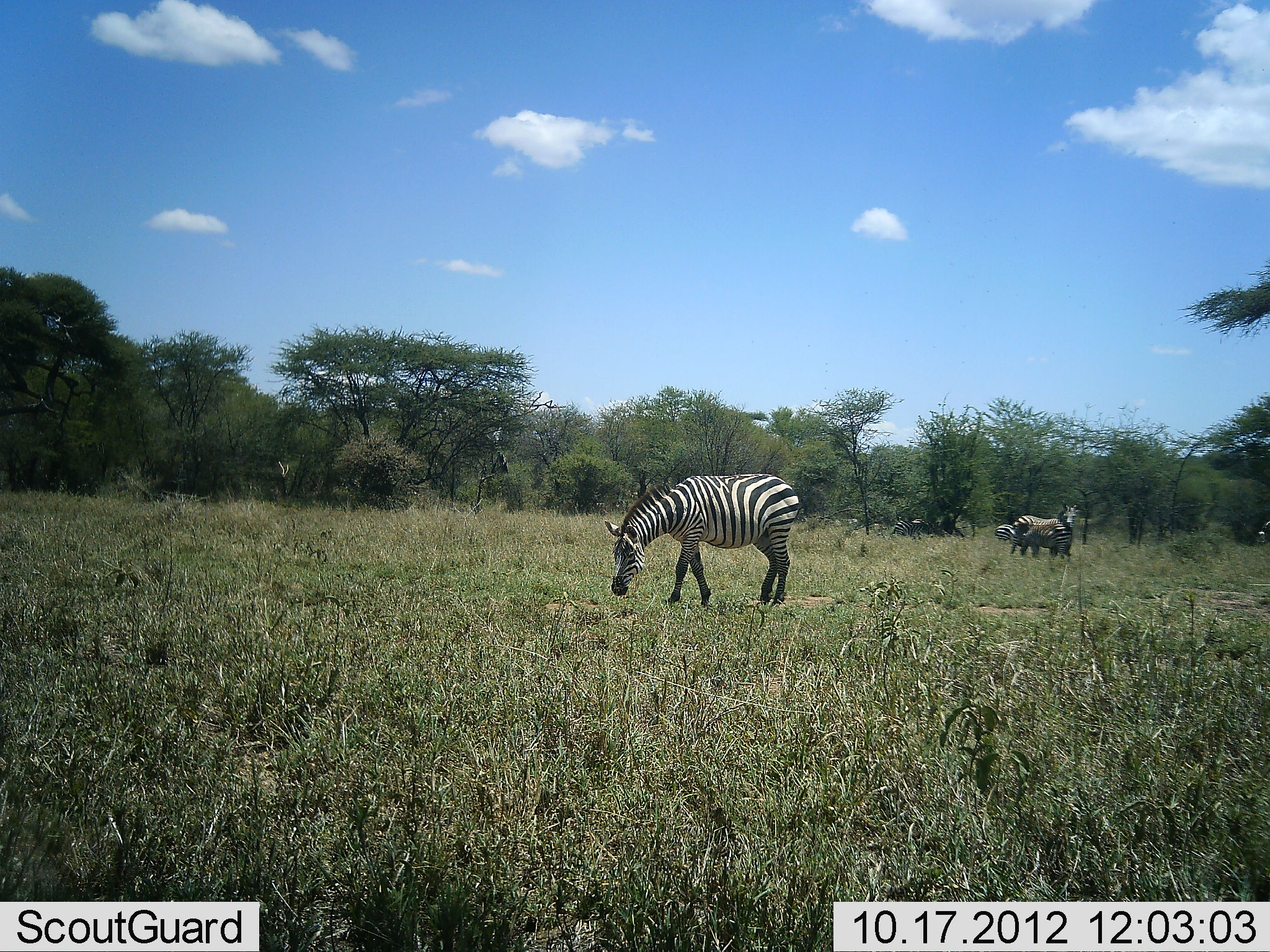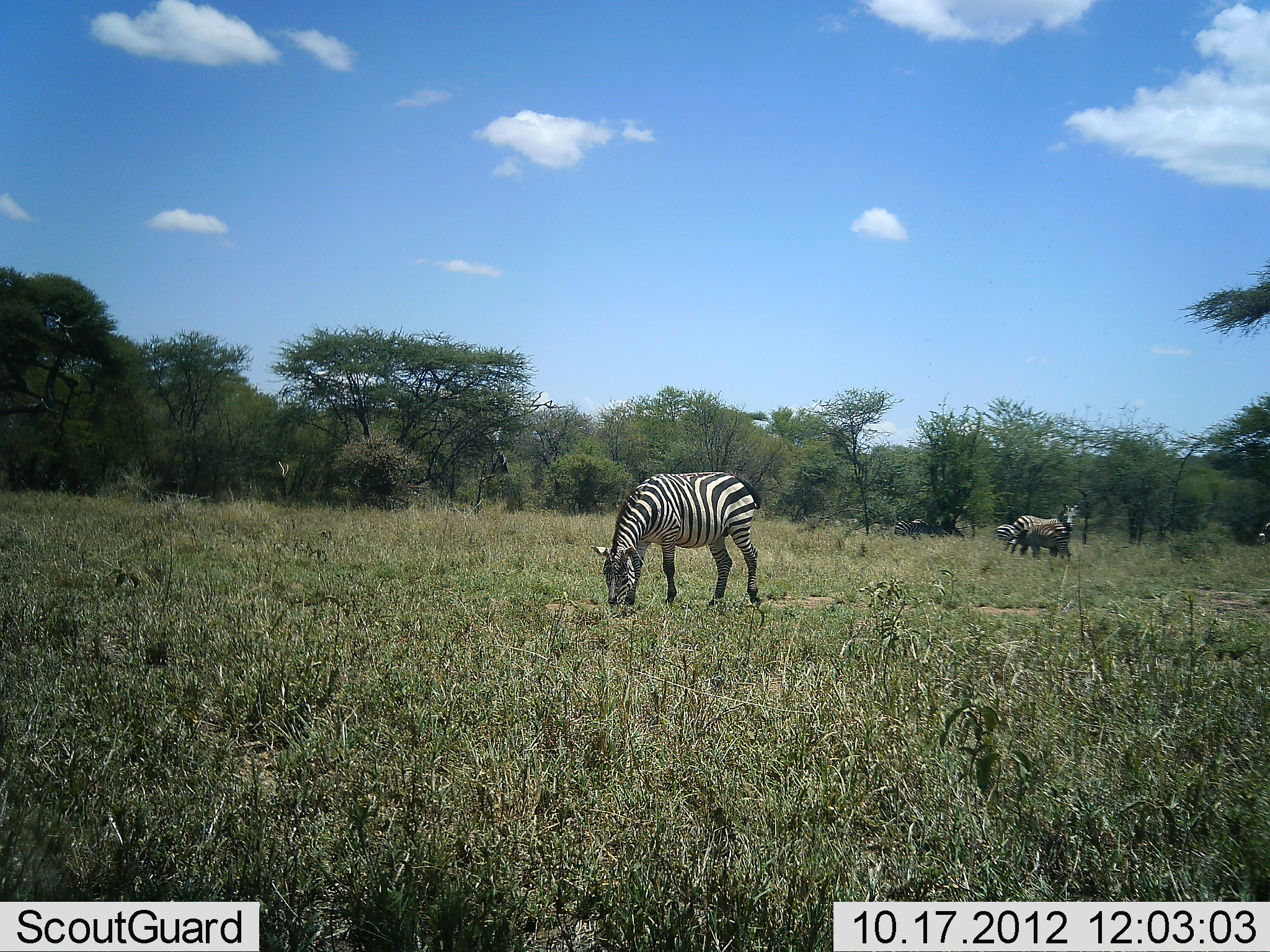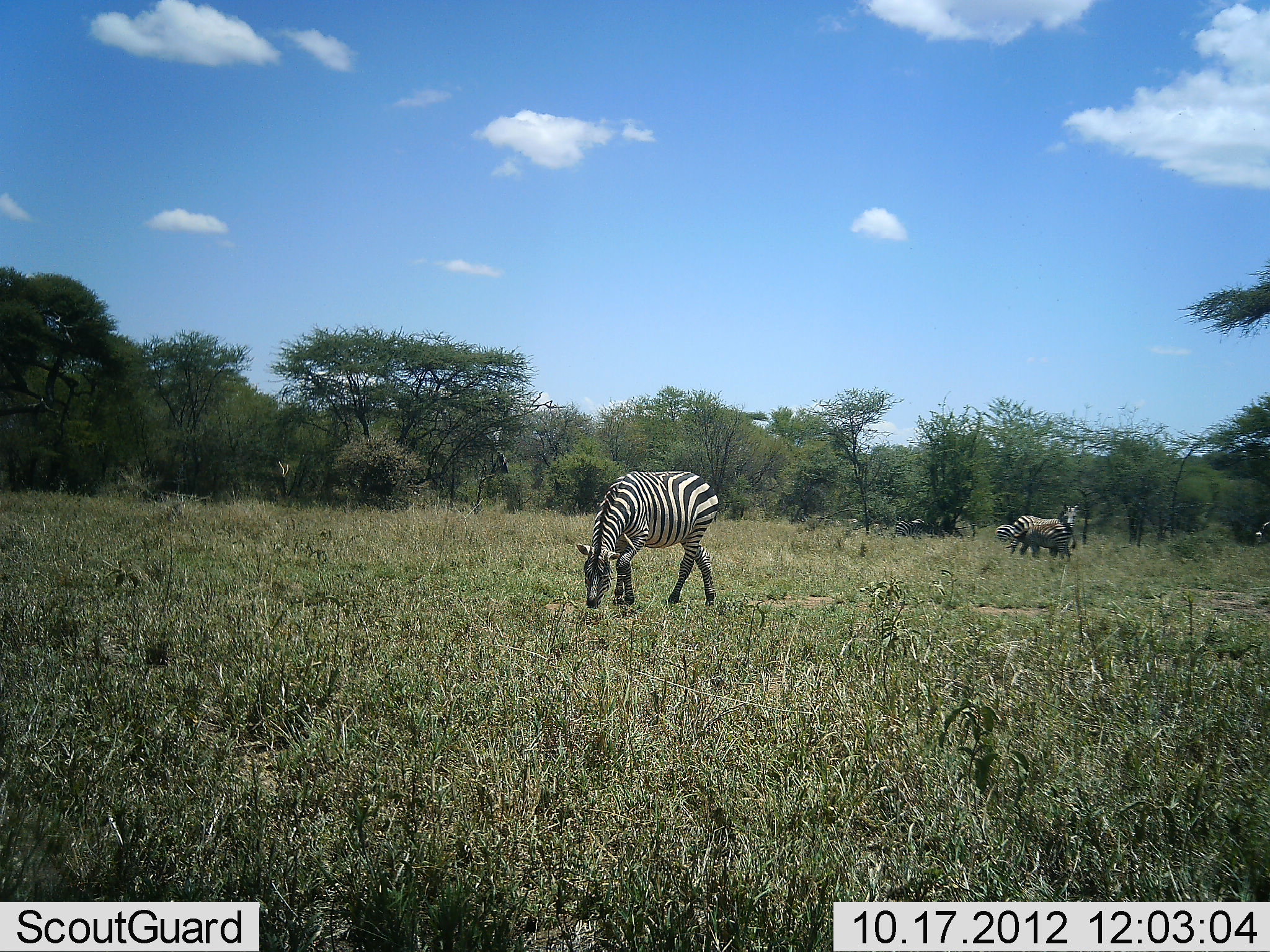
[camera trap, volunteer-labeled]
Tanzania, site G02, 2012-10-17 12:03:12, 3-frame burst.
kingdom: Animalia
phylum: Chordata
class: Mammalia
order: Perissodactyla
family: Equidae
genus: Equus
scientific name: Equus quagga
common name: plains zebra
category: zebra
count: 3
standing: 55%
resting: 9%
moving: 9%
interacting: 0%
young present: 0%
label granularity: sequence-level